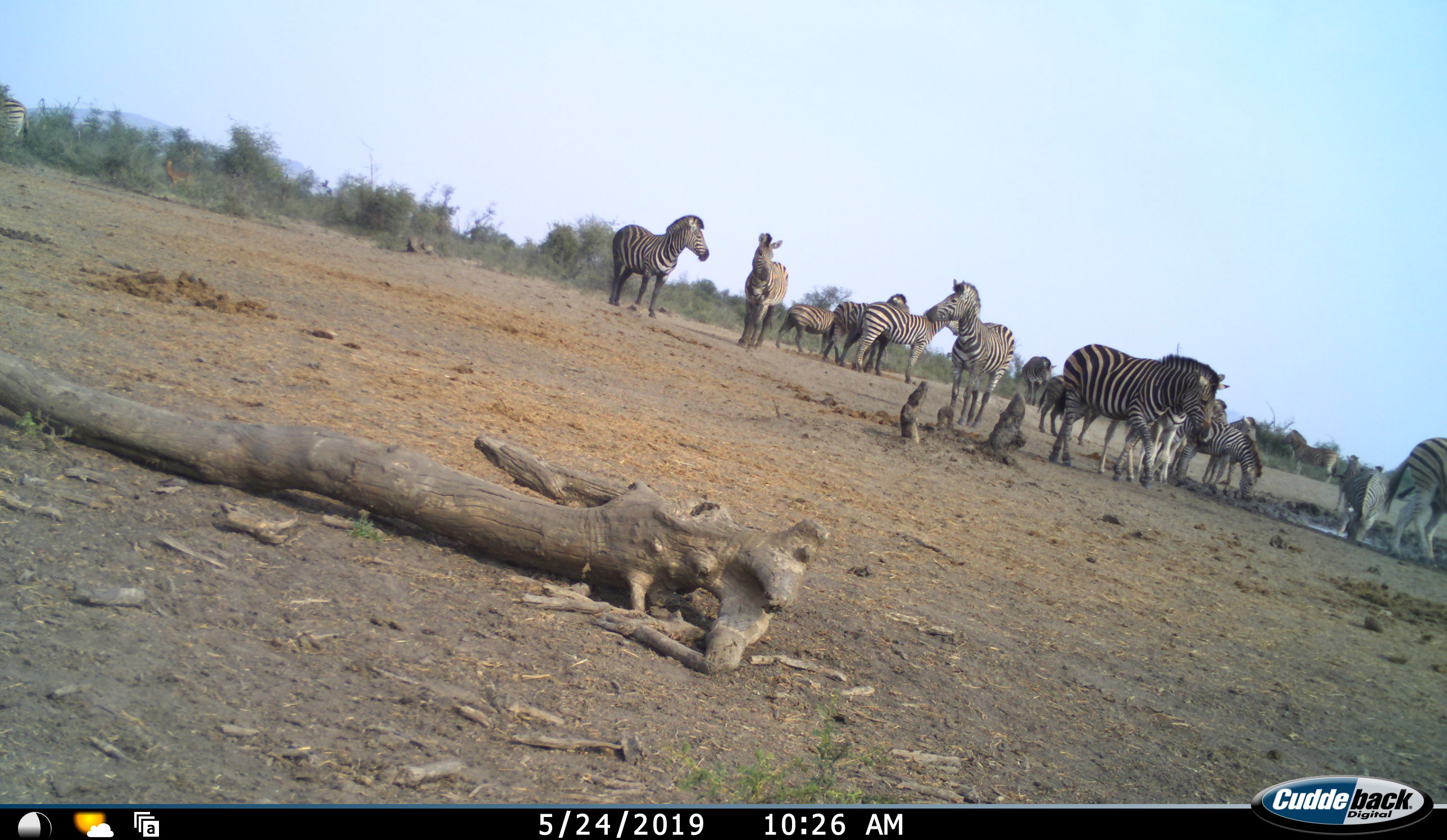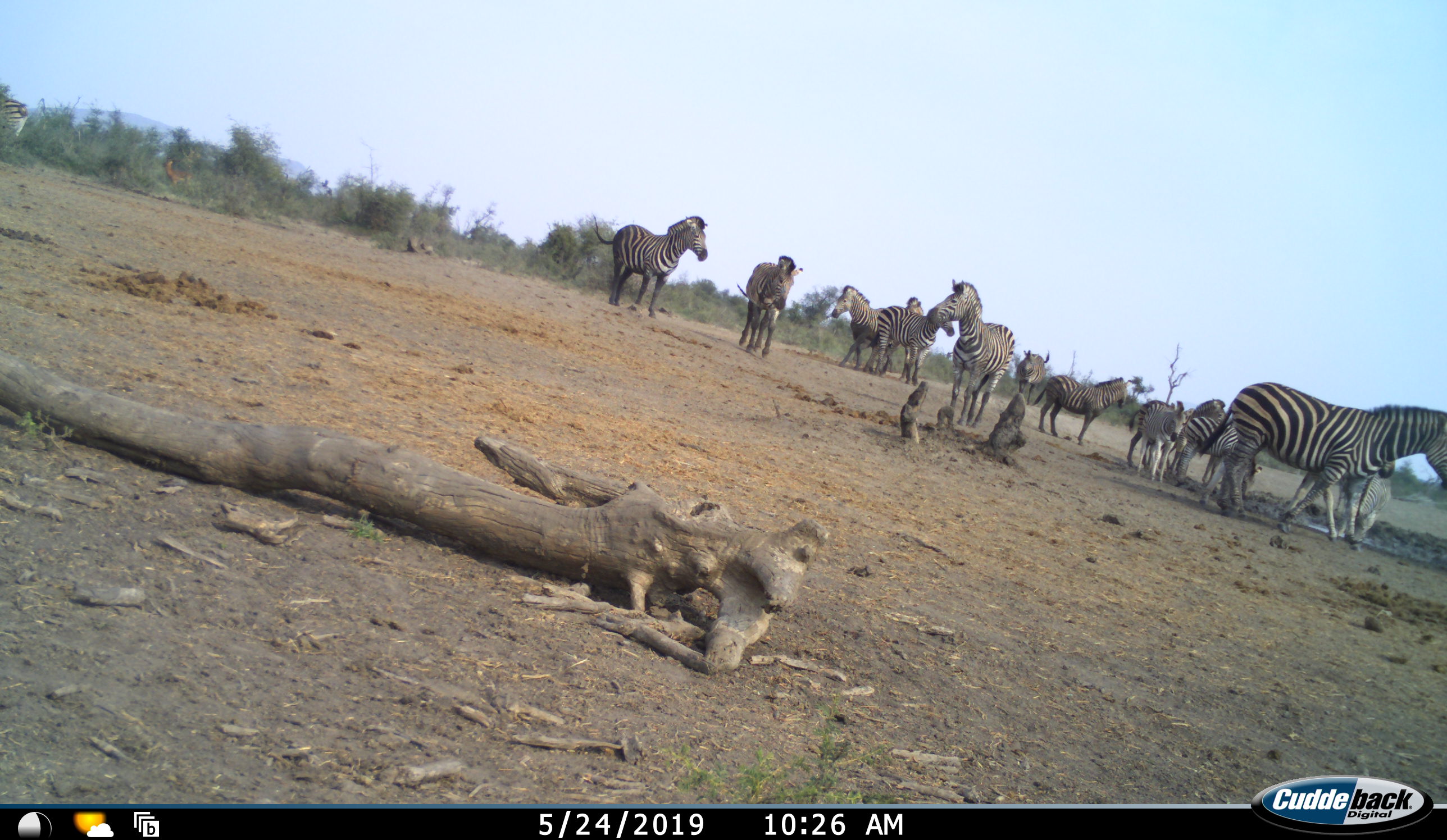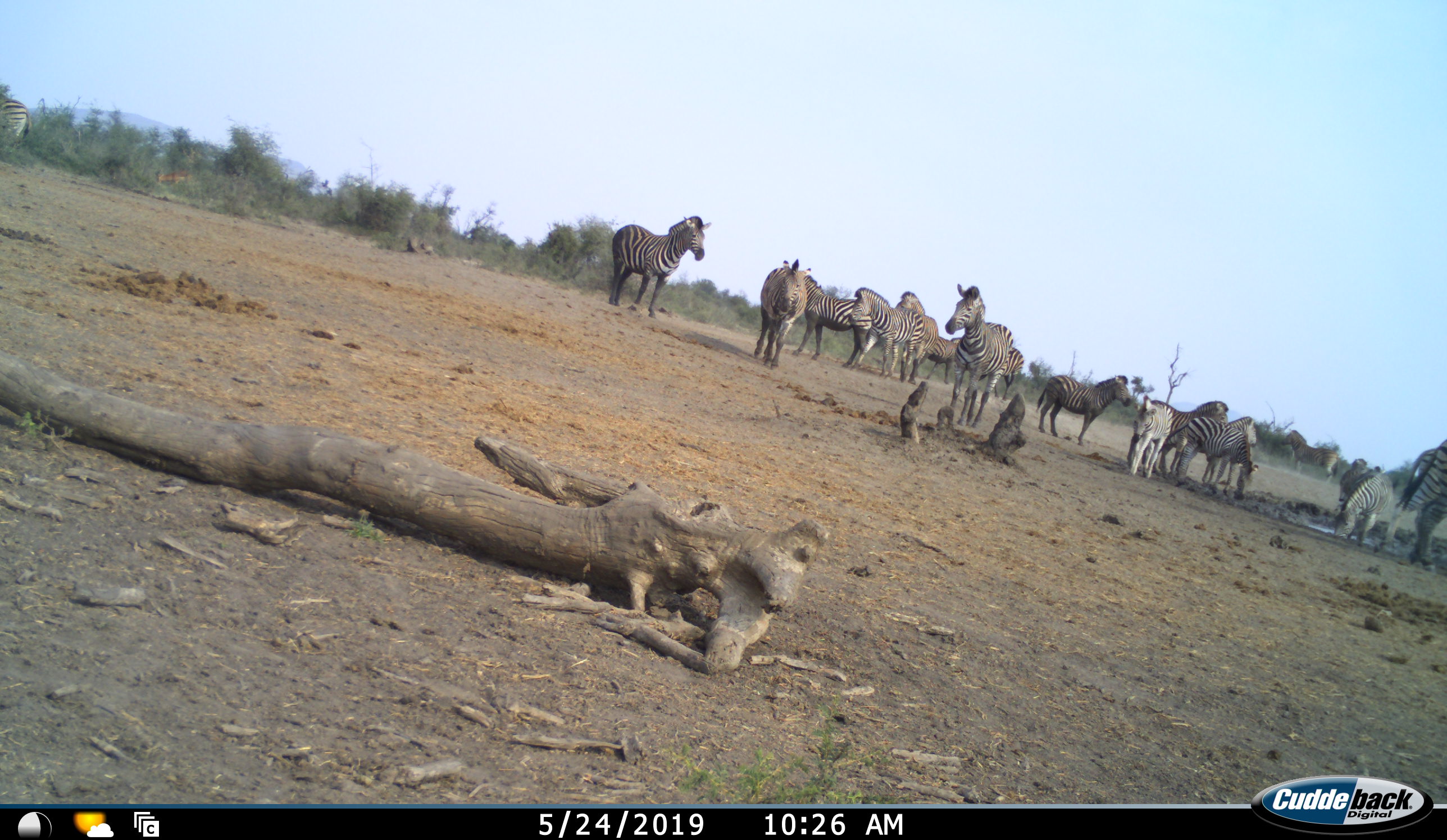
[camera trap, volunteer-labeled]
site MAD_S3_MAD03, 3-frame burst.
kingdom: Animalia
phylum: Chordata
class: Mammalia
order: Perissodactyla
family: Equidae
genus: Equus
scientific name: Equus quagga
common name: plains zebra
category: zebraplains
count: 11-50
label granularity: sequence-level